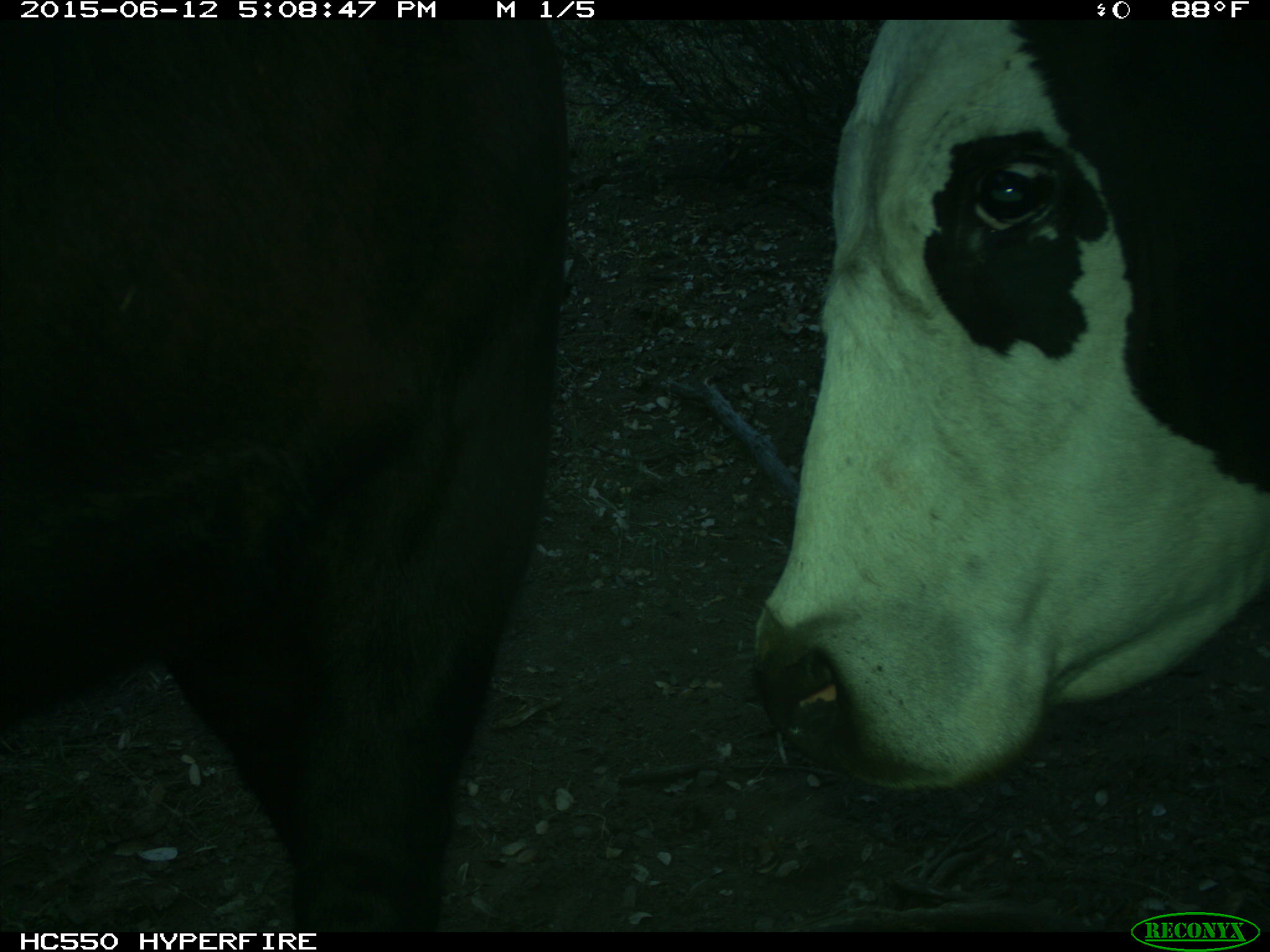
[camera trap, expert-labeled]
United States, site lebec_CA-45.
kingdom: Animalia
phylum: Chordata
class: Mammalia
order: Artiodactyla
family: Bovidae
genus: Bos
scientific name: Bos taurus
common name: domestic cow